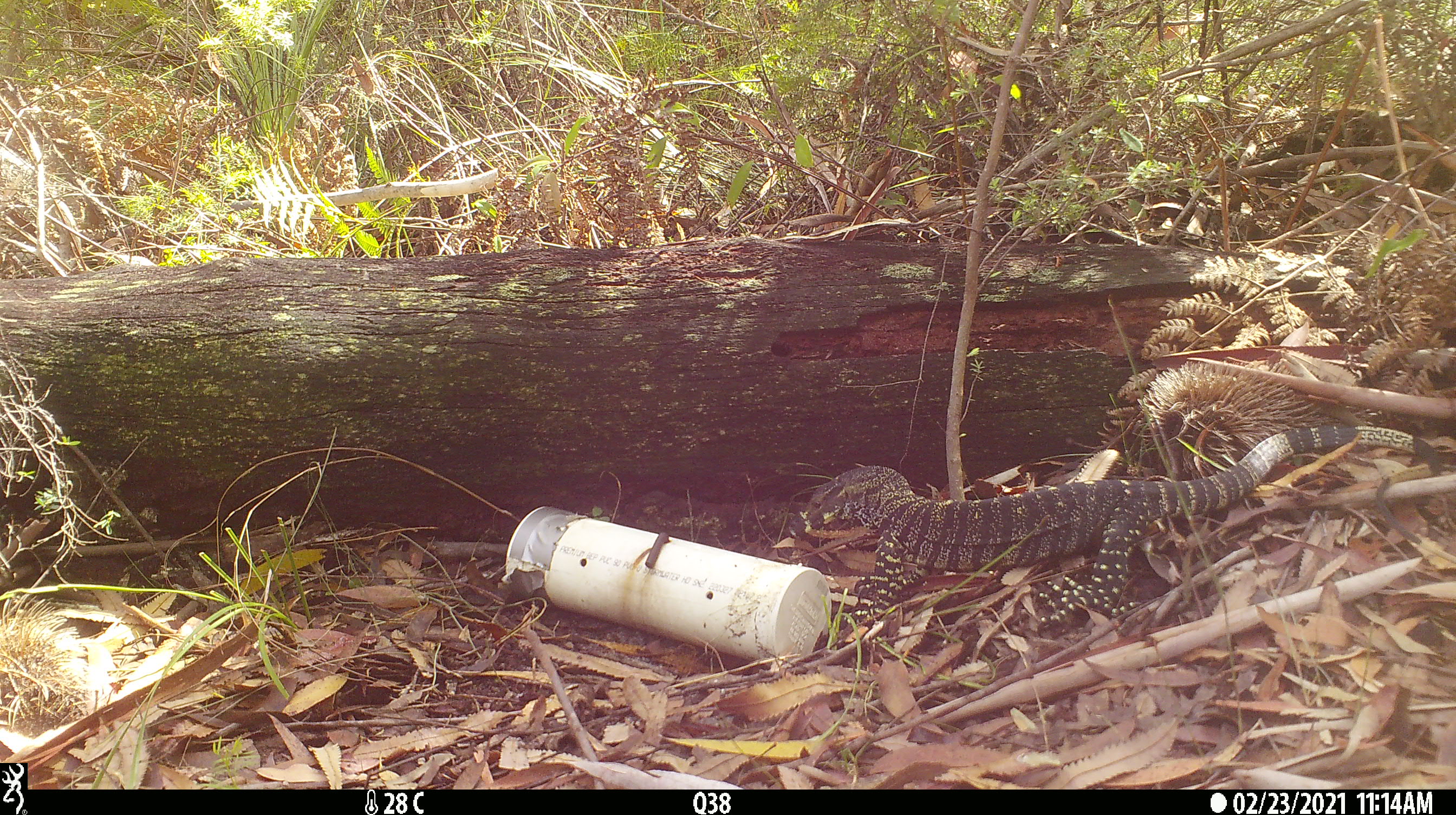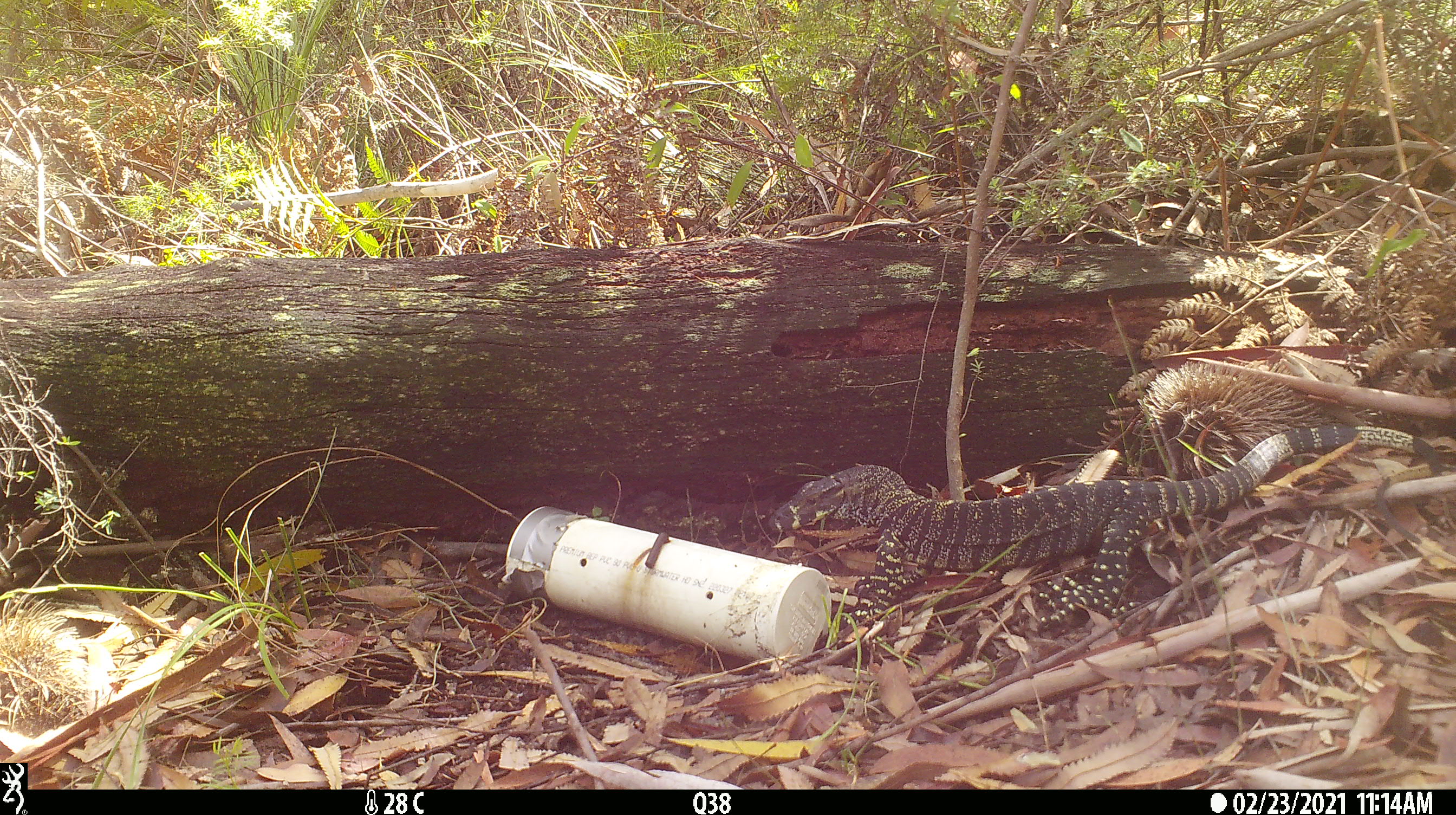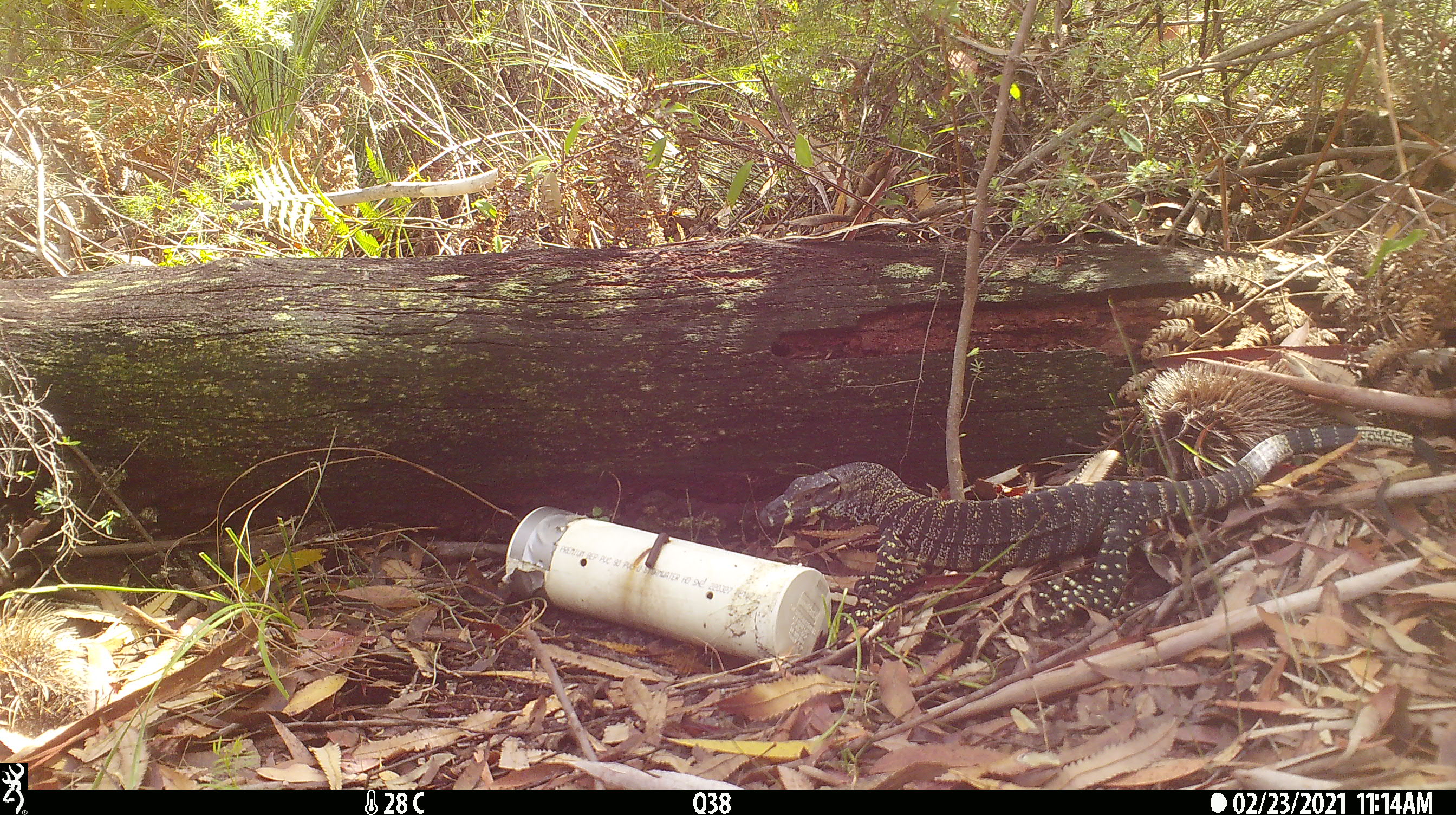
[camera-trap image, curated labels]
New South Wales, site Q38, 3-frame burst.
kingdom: Animalia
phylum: Chordata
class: Reptilia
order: Squamata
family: Varanidae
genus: Varanus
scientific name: Varanus varius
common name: lace monitor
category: goanna